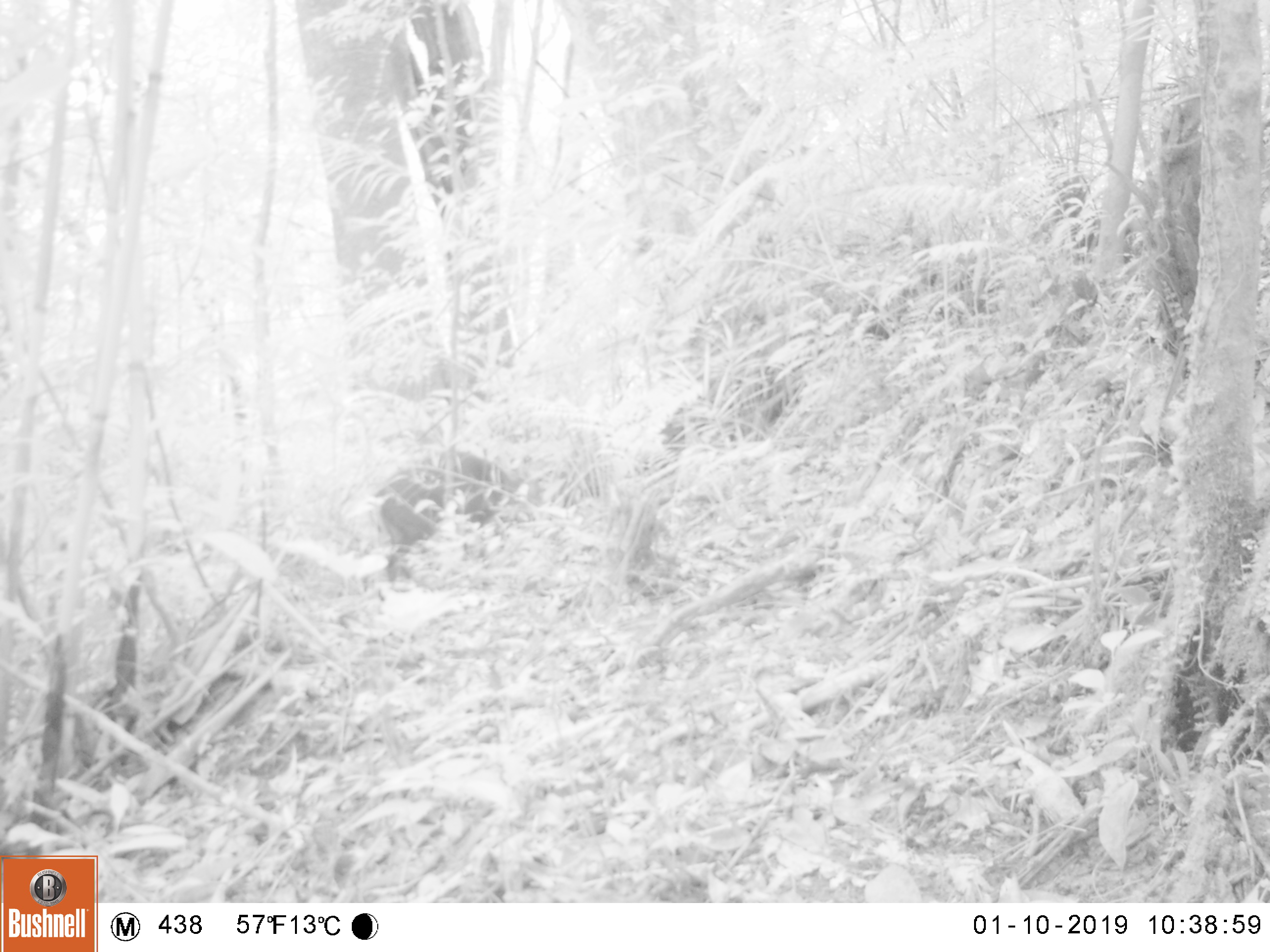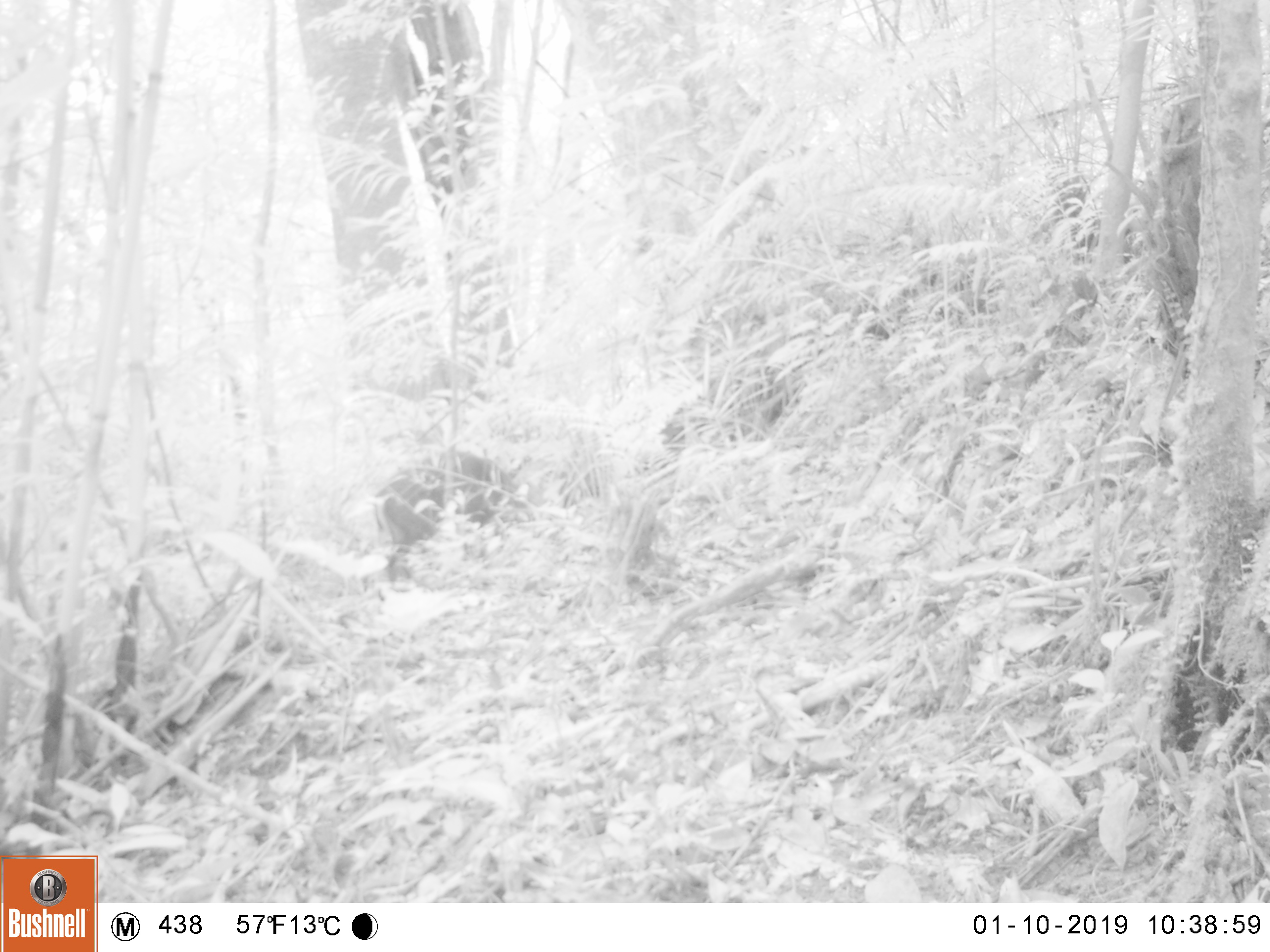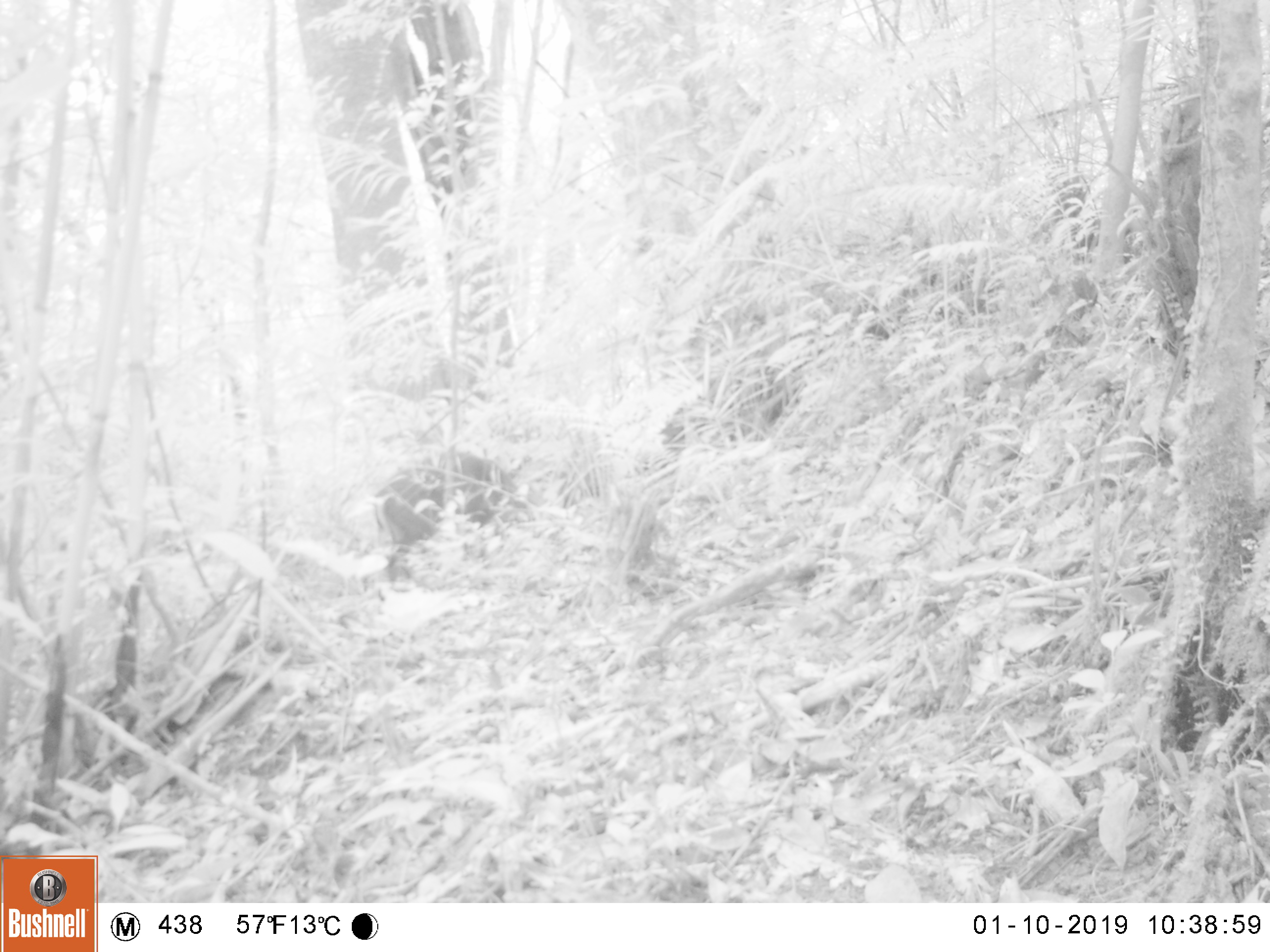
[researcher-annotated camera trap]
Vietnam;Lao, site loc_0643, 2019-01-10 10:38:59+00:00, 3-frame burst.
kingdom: Animalia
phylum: Chordata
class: Mammalia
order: Artiodactyla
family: Cervidae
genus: Muntiacus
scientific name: Muntiacus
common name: muntjacs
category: unidentified muntjac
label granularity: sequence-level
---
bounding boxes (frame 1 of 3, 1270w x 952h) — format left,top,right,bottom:
unidentified muntjac: 372,442,534,576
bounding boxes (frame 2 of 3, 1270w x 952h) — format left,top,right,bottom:
unidentified muntjac: 373,447,535,580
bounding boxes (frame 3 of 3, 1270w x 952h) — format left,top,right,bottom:
unidentified muntjac: 373,447,535,592